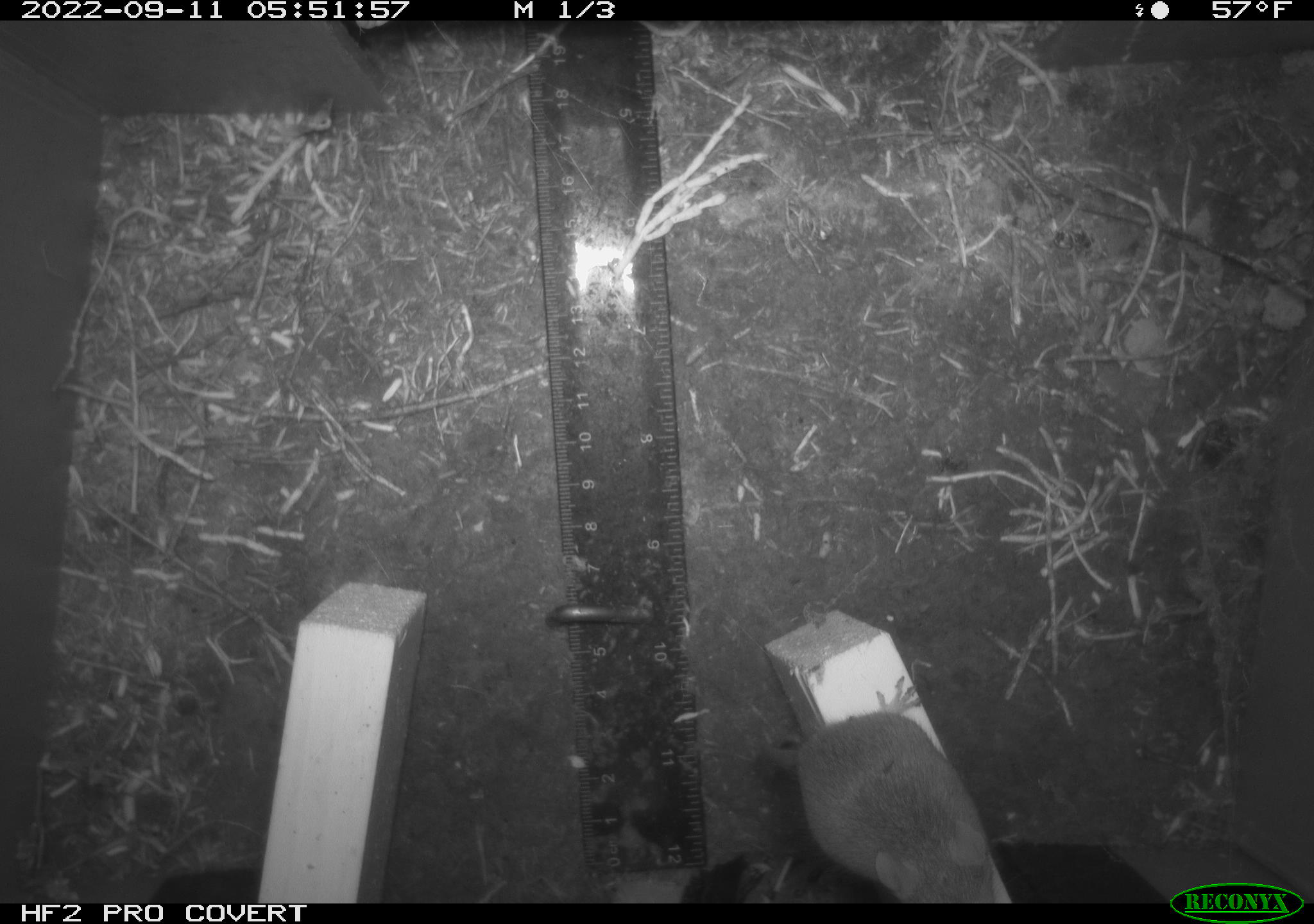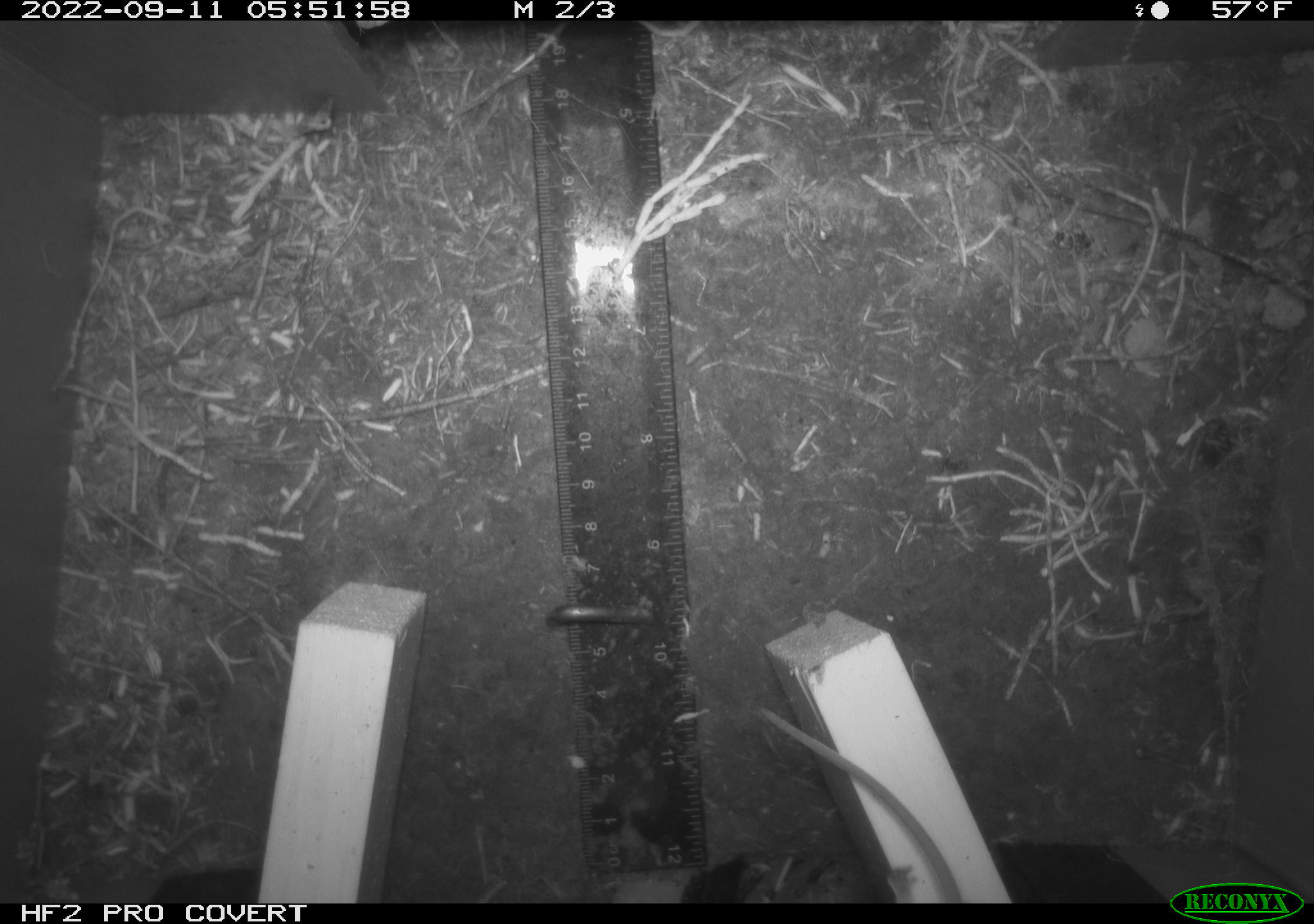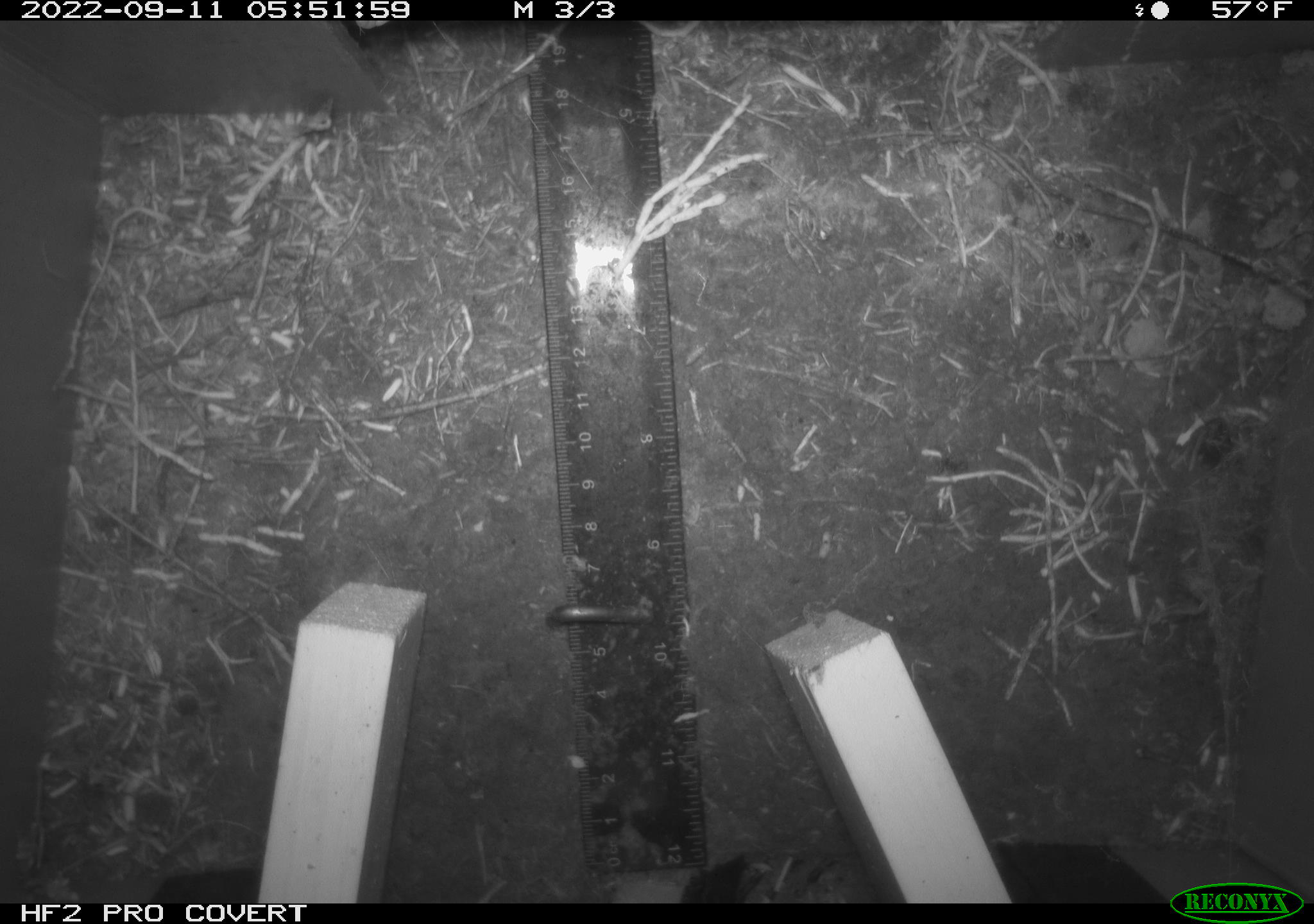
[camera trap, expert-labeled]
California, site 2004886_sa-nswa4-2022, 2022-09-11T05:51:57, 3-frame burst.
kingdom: Animalia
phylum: Chordata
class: Mammalia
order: Rodentia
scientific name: Rodentia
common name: rodent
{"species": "rodent (Rodentia)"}